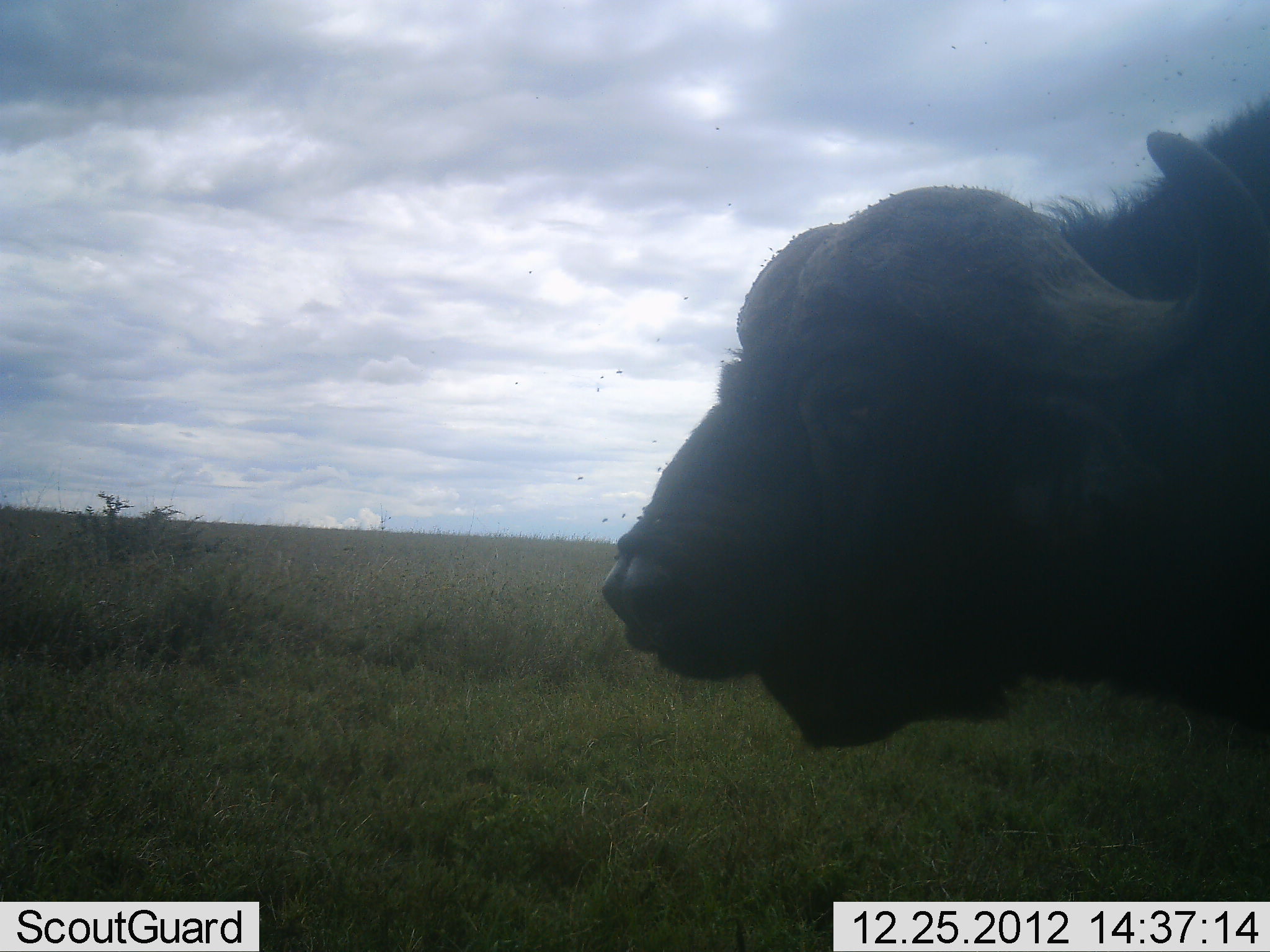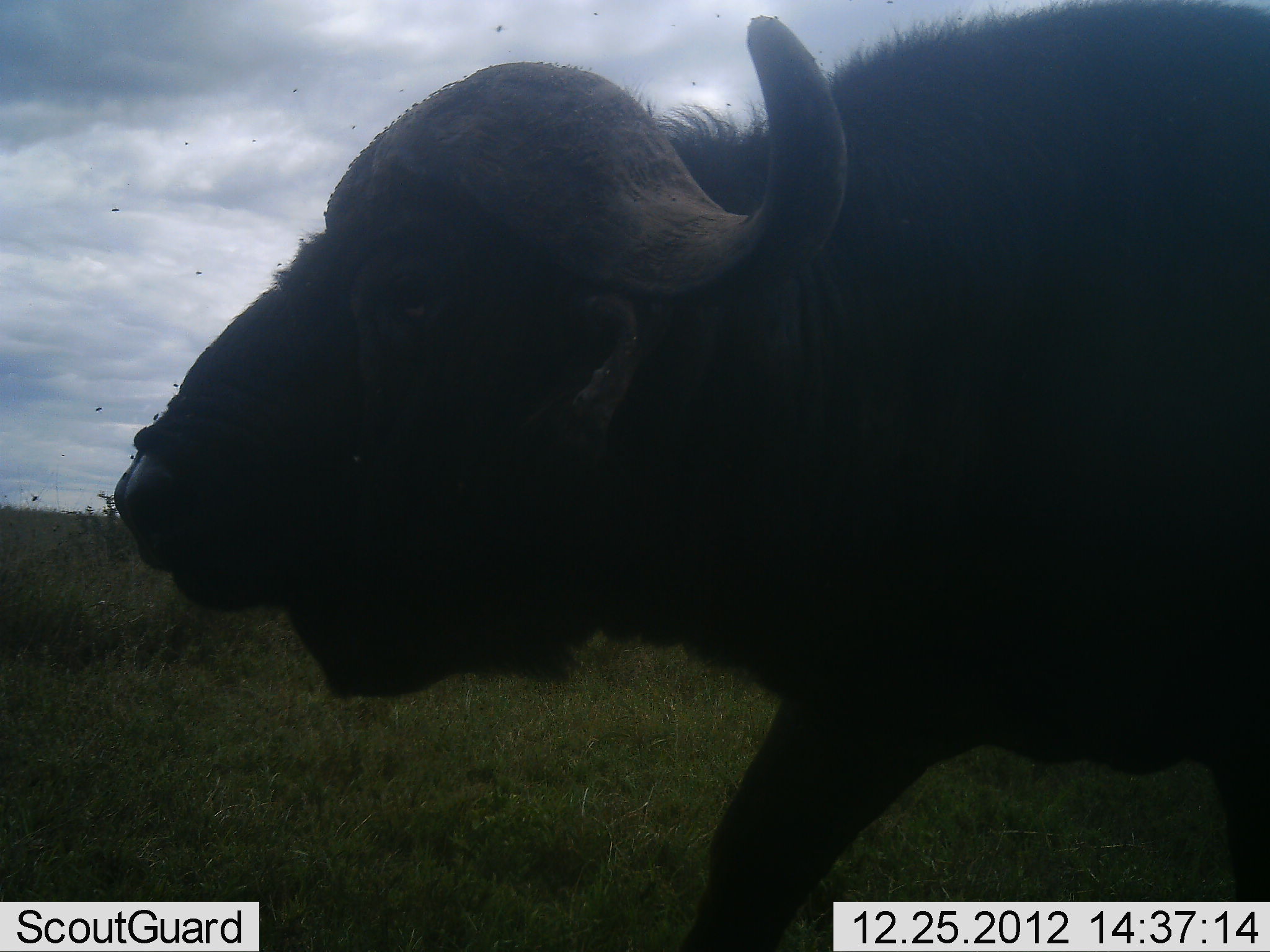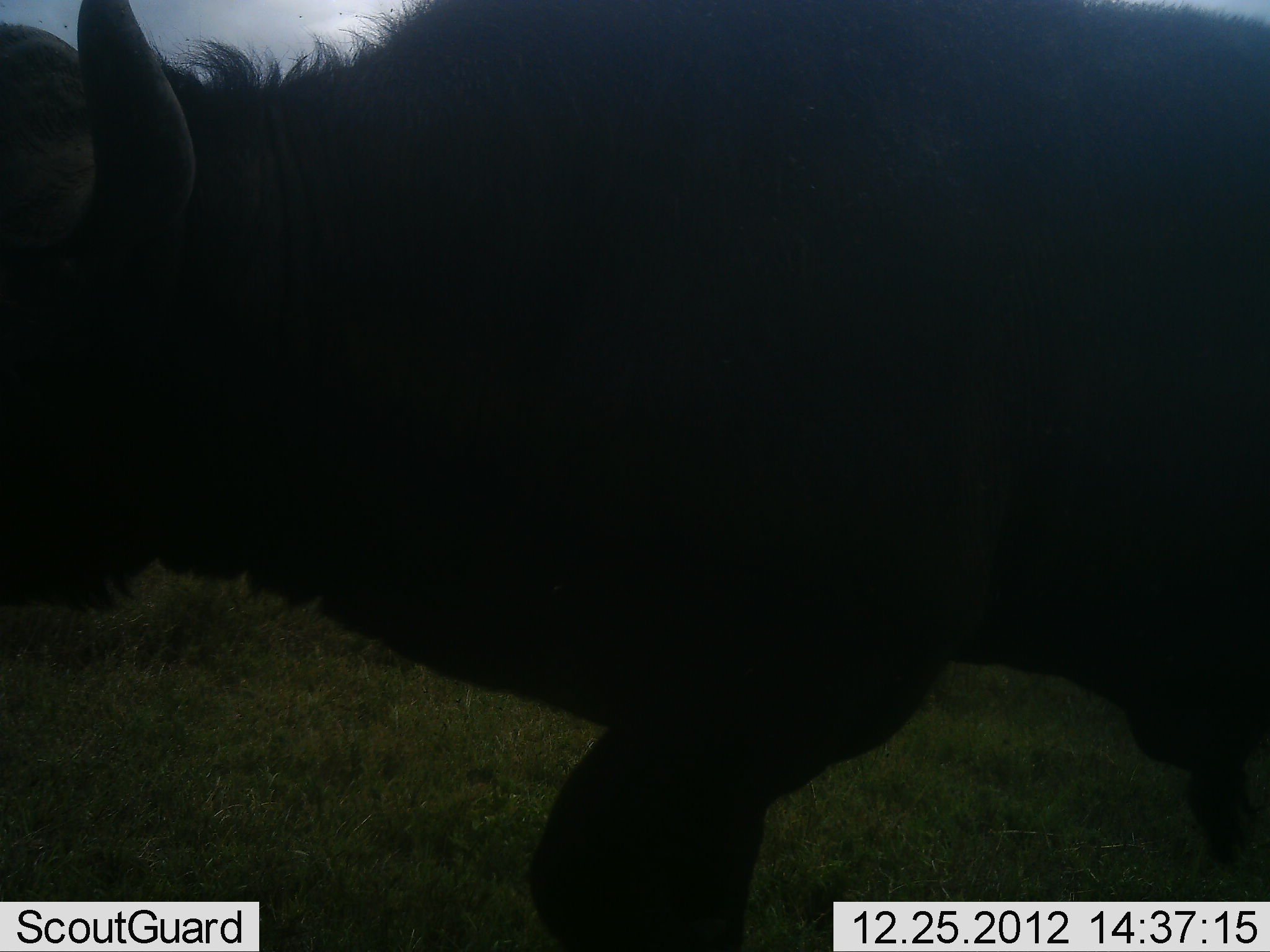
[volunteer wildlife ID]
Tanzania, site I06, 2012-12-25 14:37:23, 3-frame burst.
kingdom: Animalia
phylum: Chordata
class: Mammalia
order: Artiodactyla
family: Bovidae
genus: Syncerus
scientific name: Syncerus caffer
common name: cape buffalo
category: buffalo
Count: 1.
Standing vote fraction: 0%.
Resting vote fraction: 0%.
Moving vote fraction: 100%.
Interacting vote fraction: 0%.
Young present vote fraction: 0%.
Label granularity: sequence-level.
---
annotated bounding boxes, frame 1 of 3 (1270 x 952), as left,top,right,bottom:
animal: 604,67,1270,768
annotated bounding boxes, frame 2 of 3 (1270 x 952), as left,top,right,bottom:
animal: 113,1,1269,952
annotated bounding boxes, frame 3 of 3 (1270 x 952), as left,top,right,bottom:
animal: 0,0,1269,950